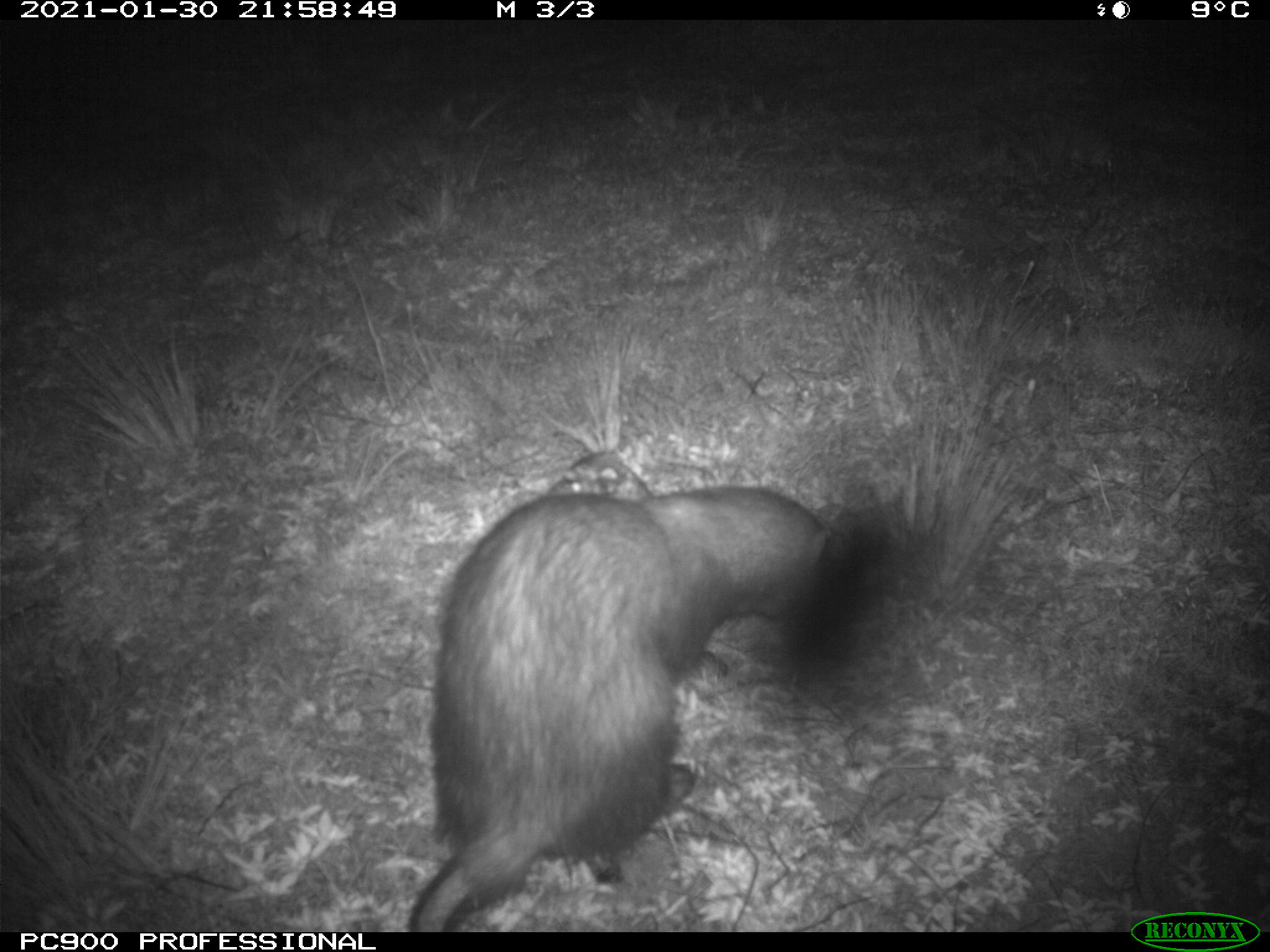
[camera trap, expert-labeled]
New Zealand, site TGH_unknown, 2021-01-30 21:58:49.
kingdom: Animalia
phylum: Chordata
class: Mammalia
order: Carnivora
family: Mustelidae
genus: Mustela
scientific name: Mustela furo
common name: ferret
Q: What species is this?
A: Ferret (Mustela furo).